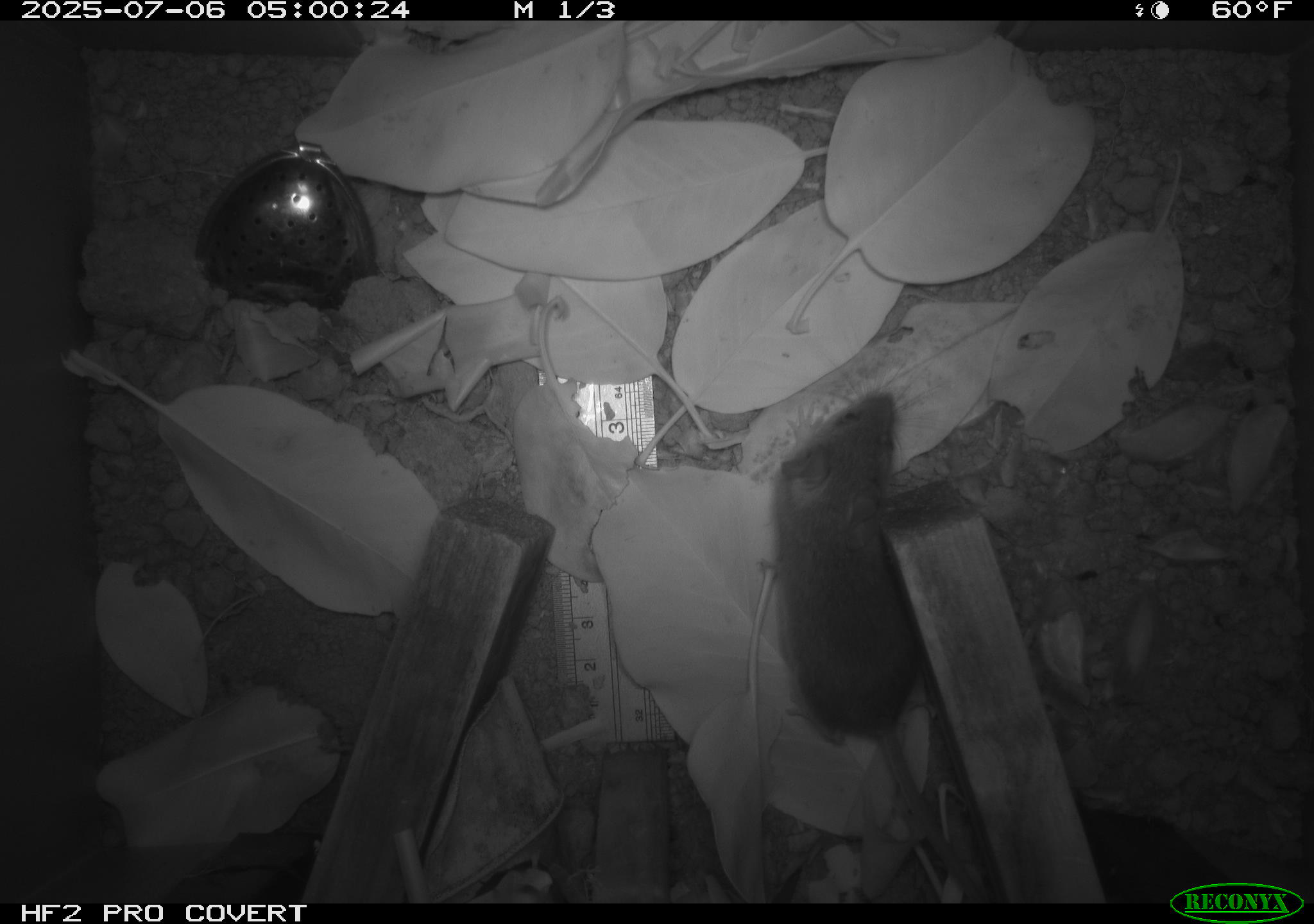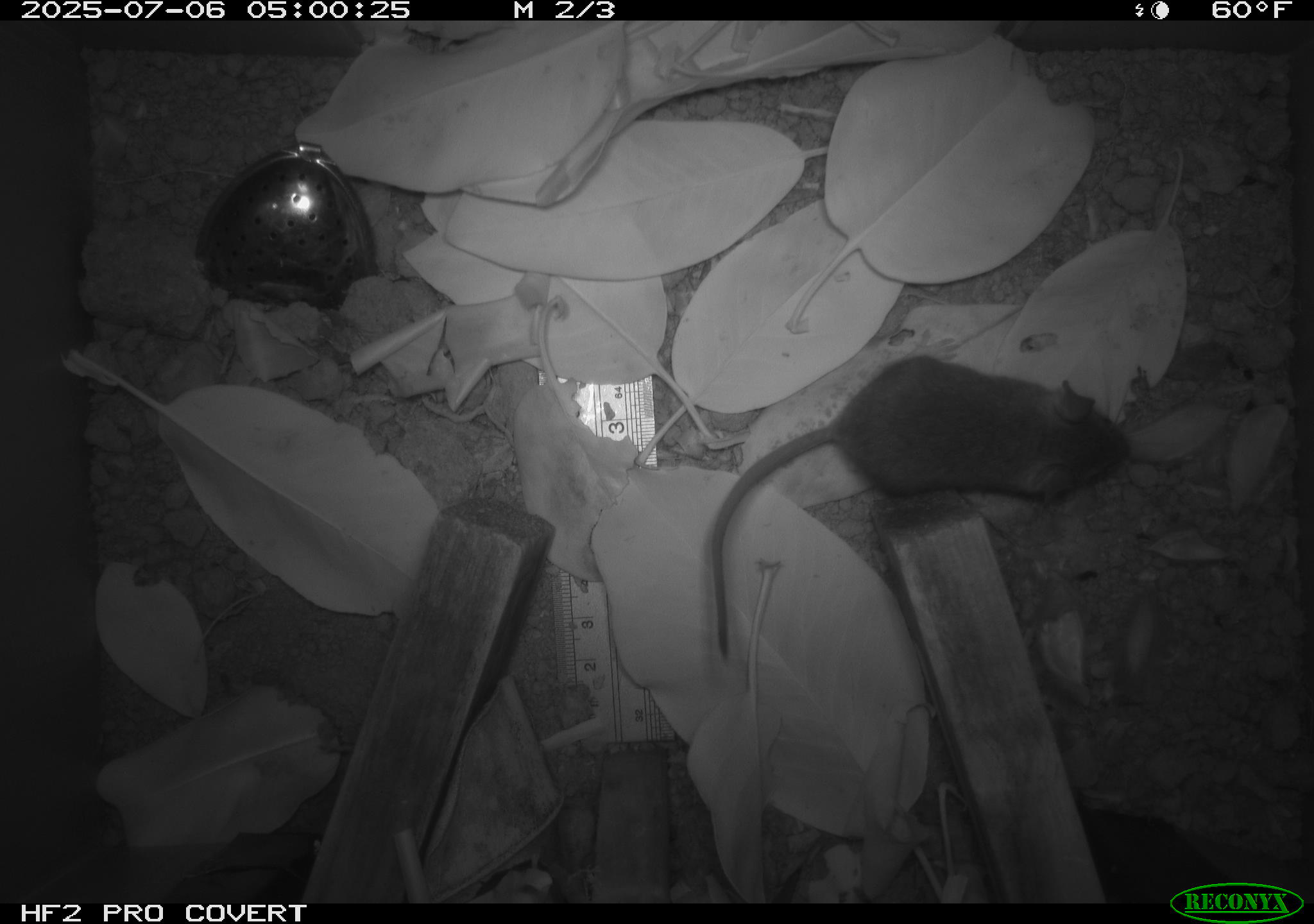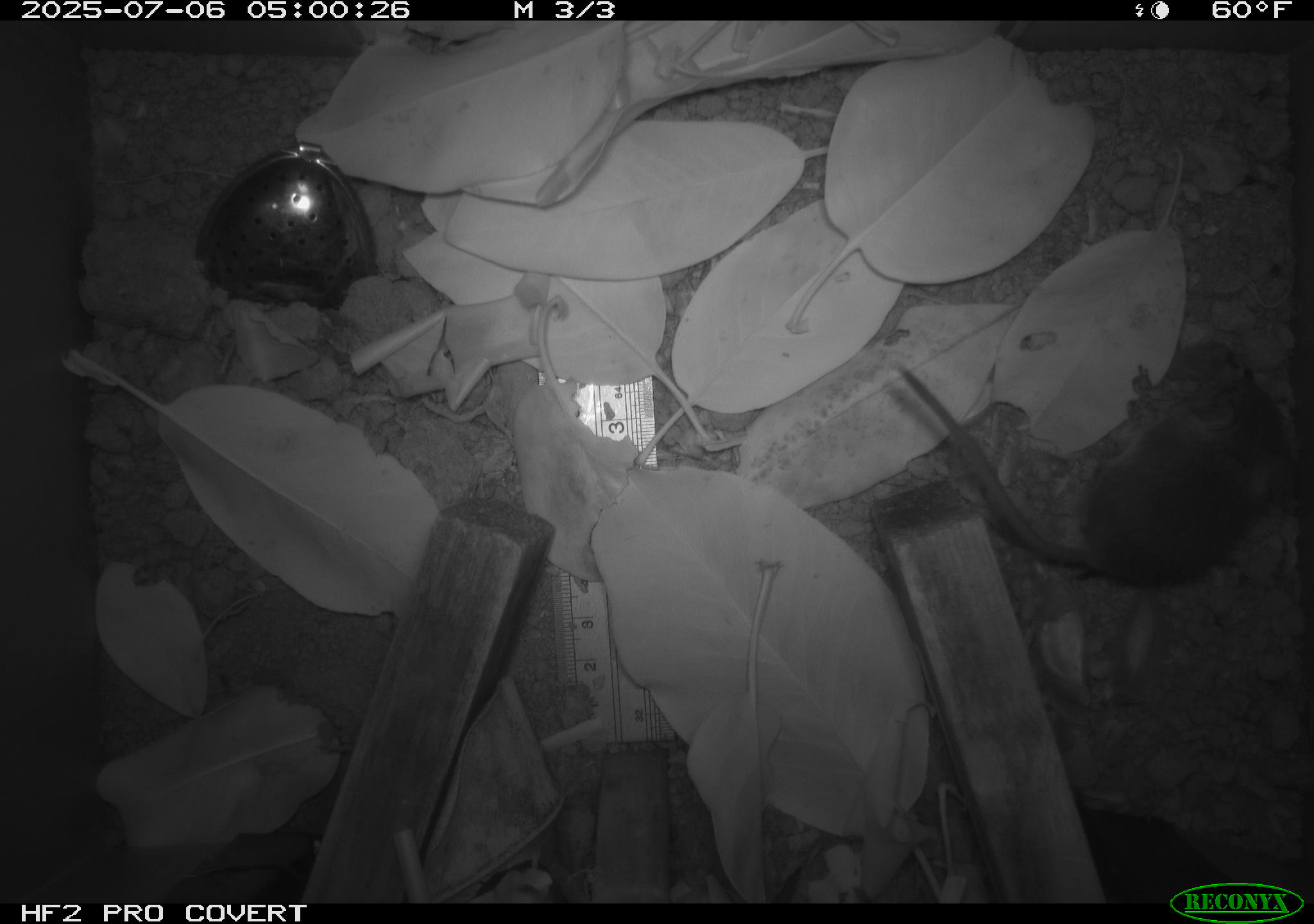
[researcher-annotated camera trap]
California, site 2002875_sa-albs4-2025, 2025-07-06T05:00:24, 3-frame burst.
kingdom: Animalia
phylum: Chordata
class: Mammalia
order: Rodentia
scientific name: Rodentia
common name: mouse species